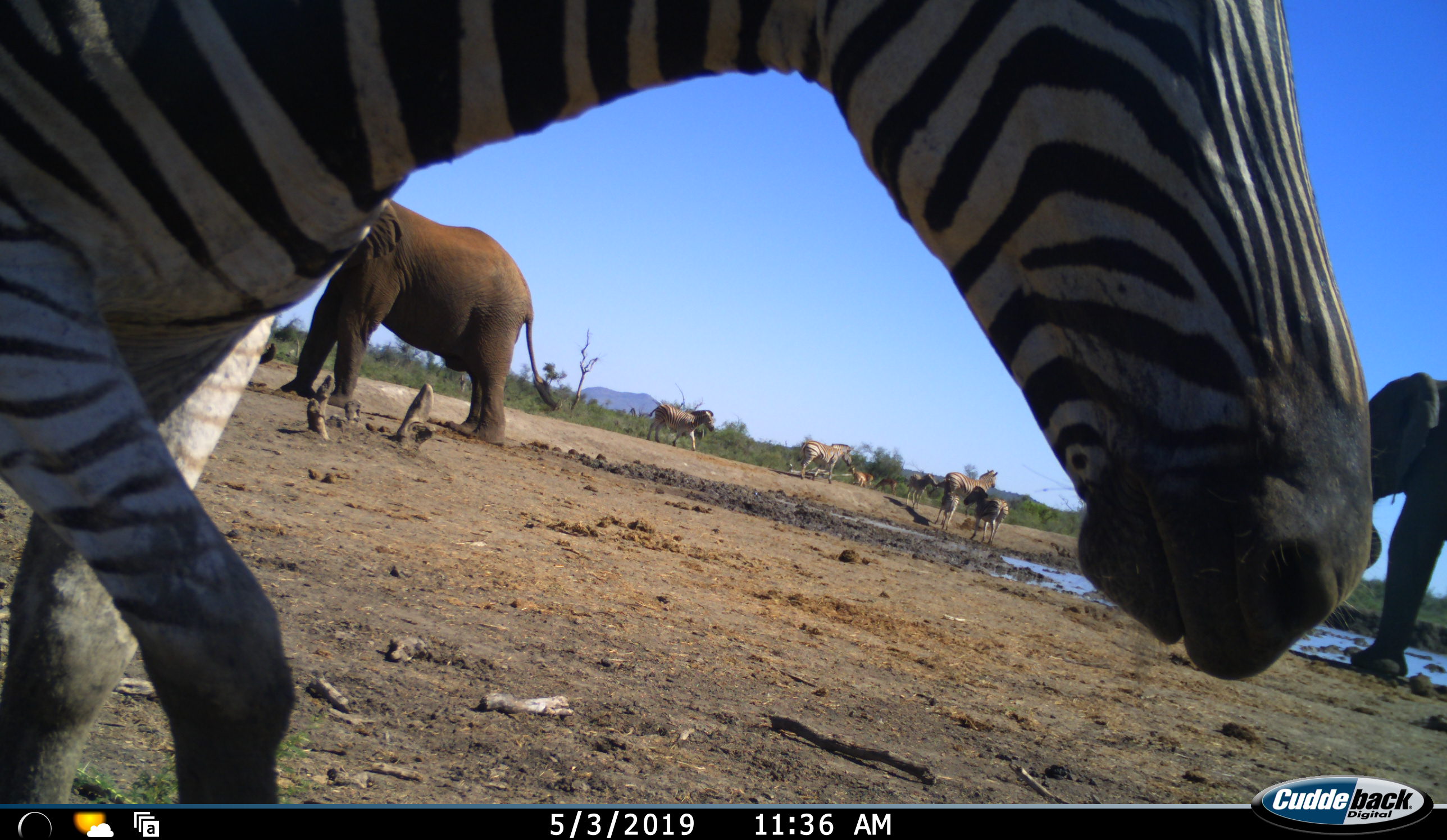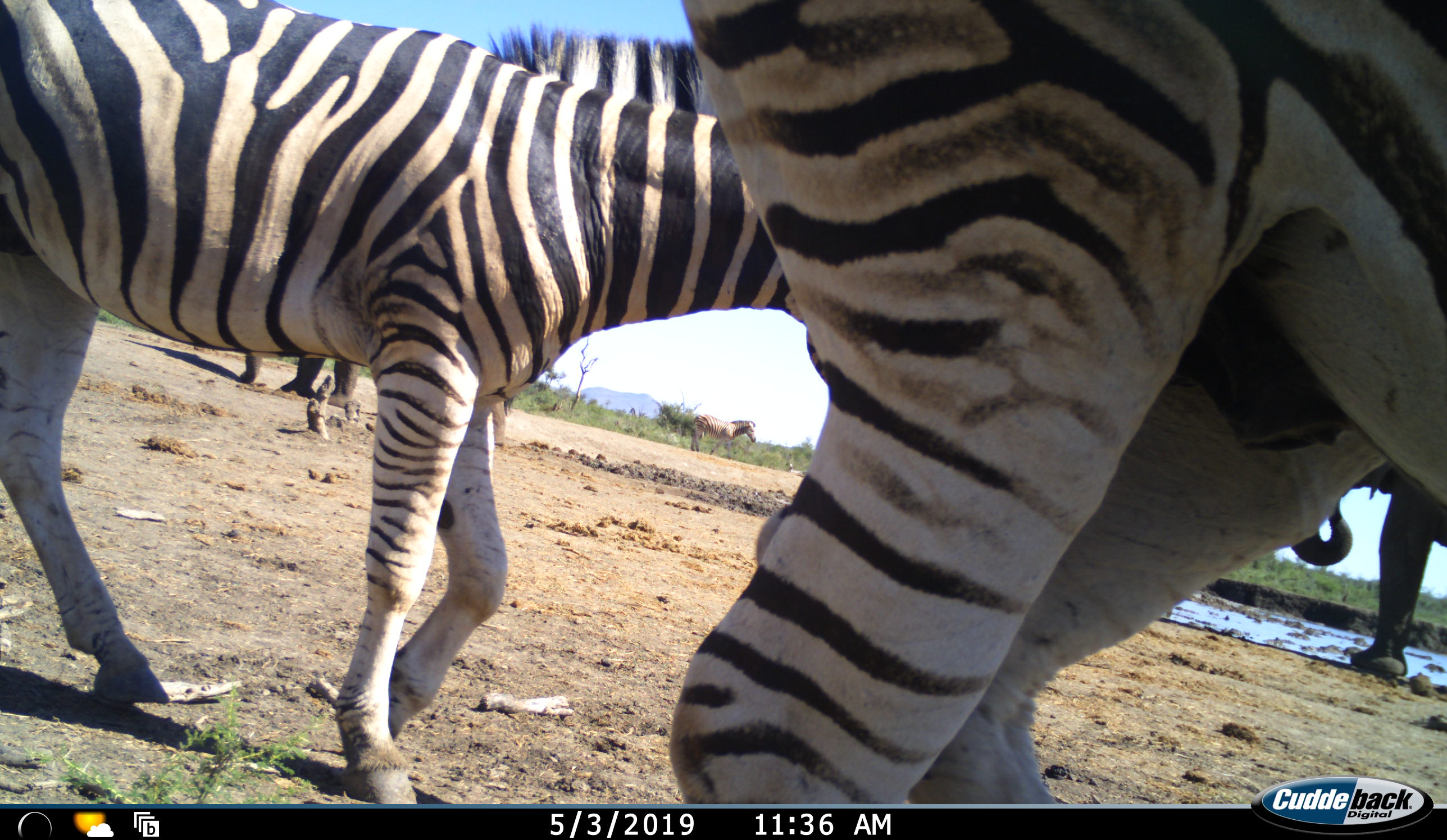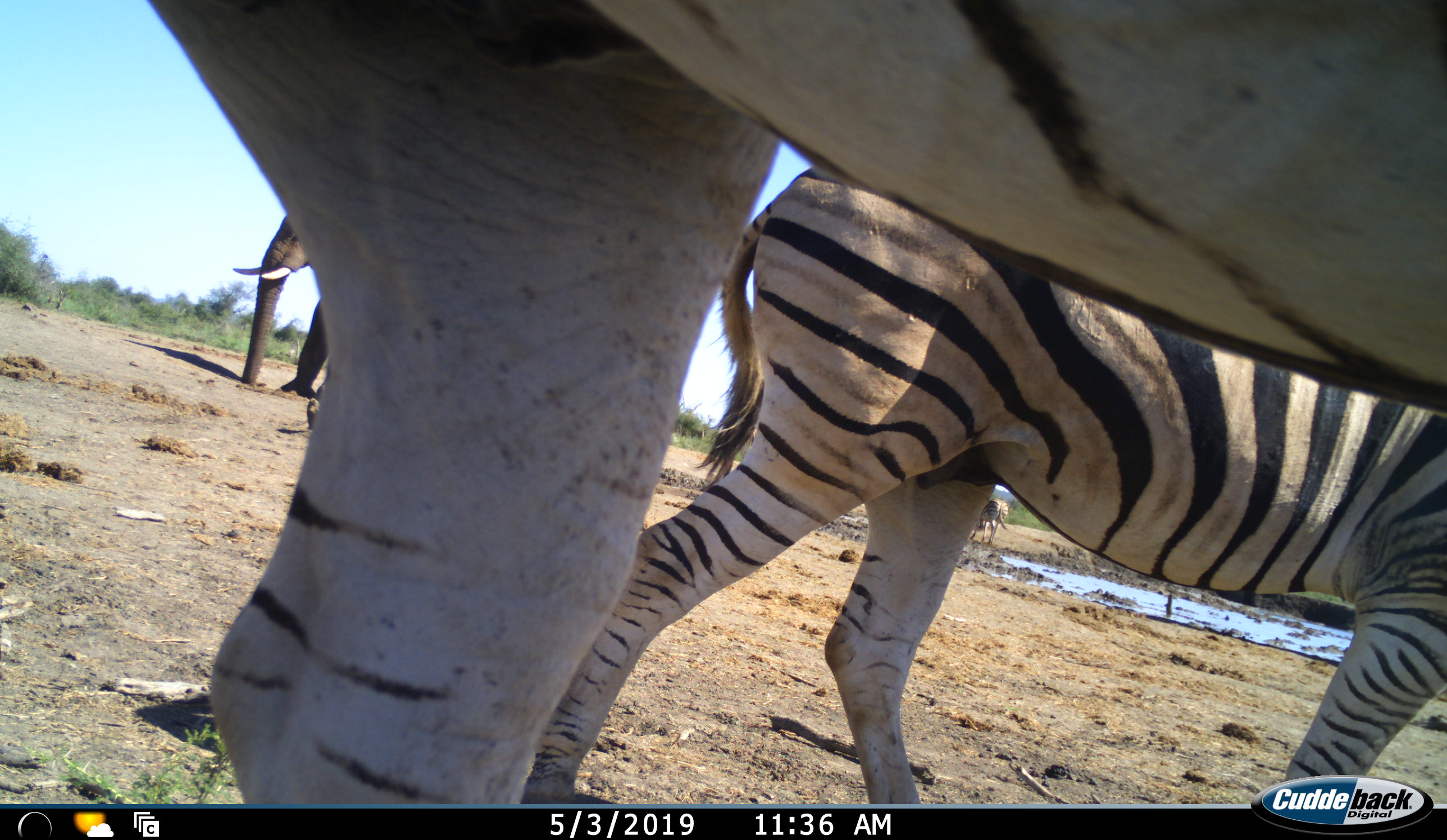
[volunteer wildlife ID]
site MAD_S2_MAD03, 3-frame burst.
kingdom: Animalia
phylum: Chordata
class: Mammalia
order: Proboscidea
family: Elephantidae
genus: Loxodonta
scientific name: Loxodonta africana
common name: african bush elephant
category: elephant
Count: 2.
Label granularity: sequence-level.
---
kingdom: Animalia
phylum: Chordata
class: Mammalia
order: Perissodactyla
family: Equidae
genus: Equus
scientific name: Equus quagga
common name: plains zebra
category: zebraplains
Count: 7.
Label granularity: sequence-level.